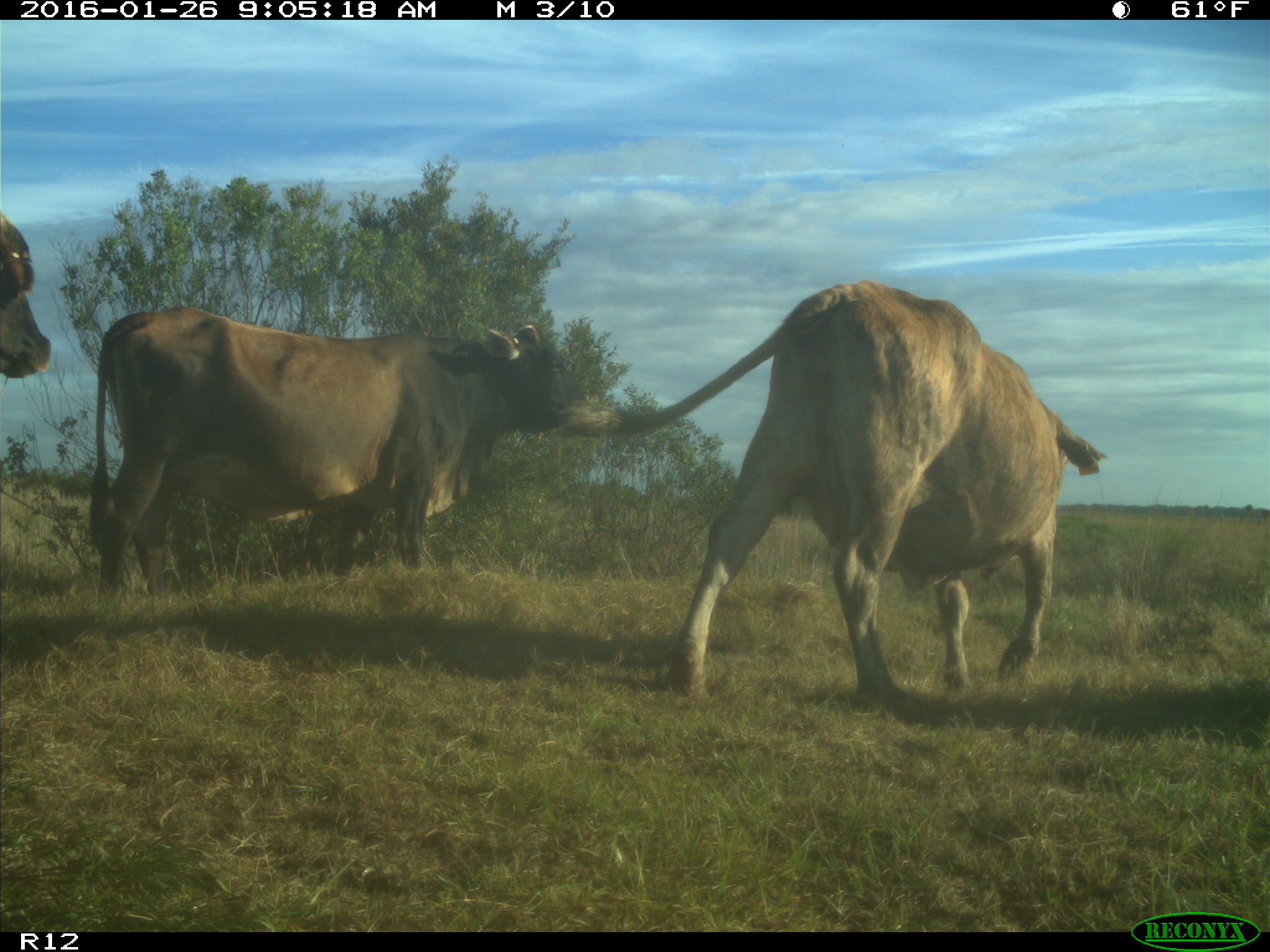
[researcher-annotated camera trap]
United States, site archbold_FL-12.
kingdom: Animalia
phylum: Chordata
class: Mammalia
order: Artiodactyla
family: Bovidae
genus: Bos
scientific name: Bos taurus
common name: domestic cow